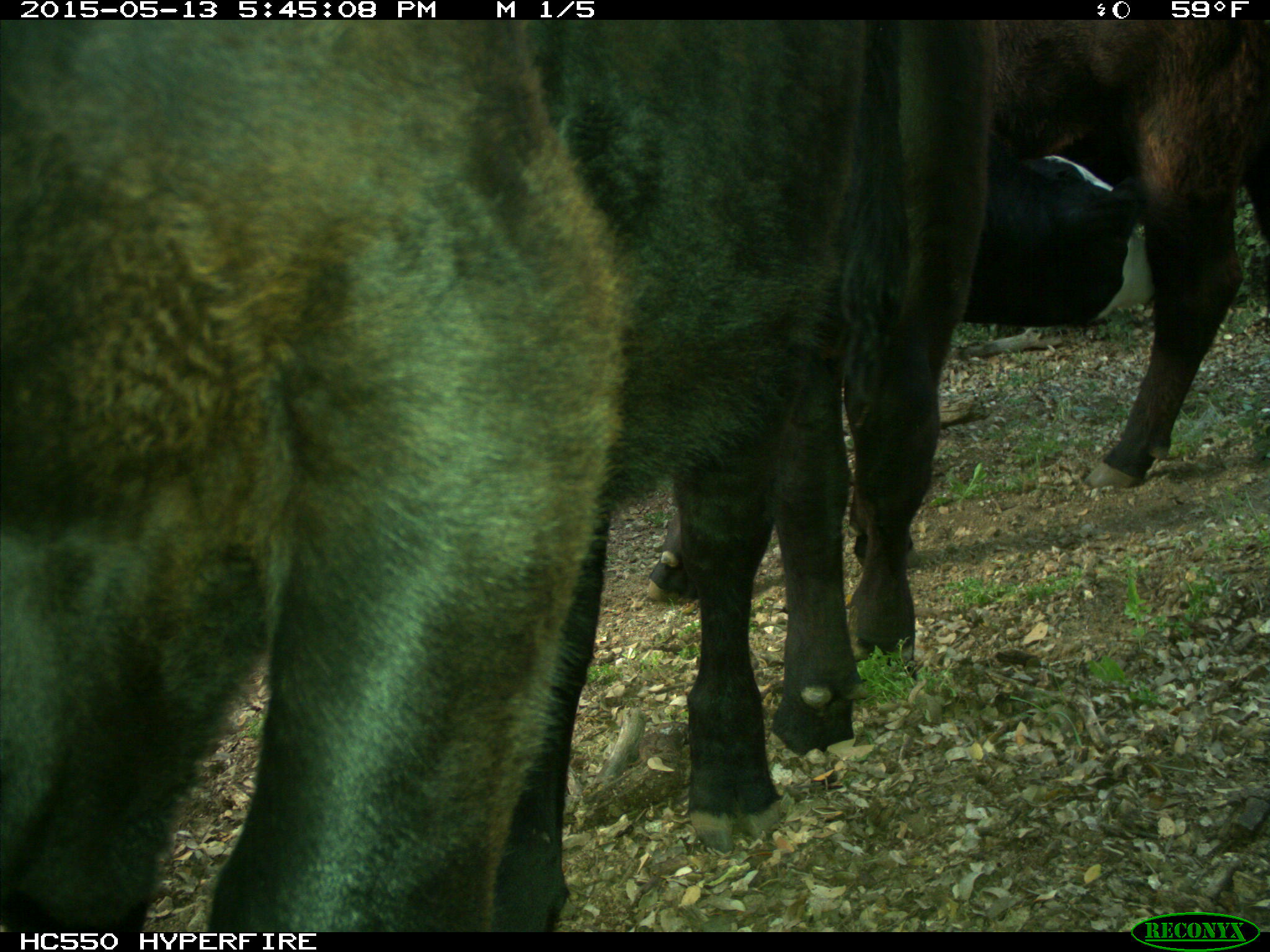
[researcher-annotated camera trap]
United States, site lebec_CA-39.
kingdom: Animalia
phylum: Chordata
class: Mammalia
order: Artiodactyla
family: Bovidae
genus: Bos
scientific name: Bos taurus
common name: domestic cow